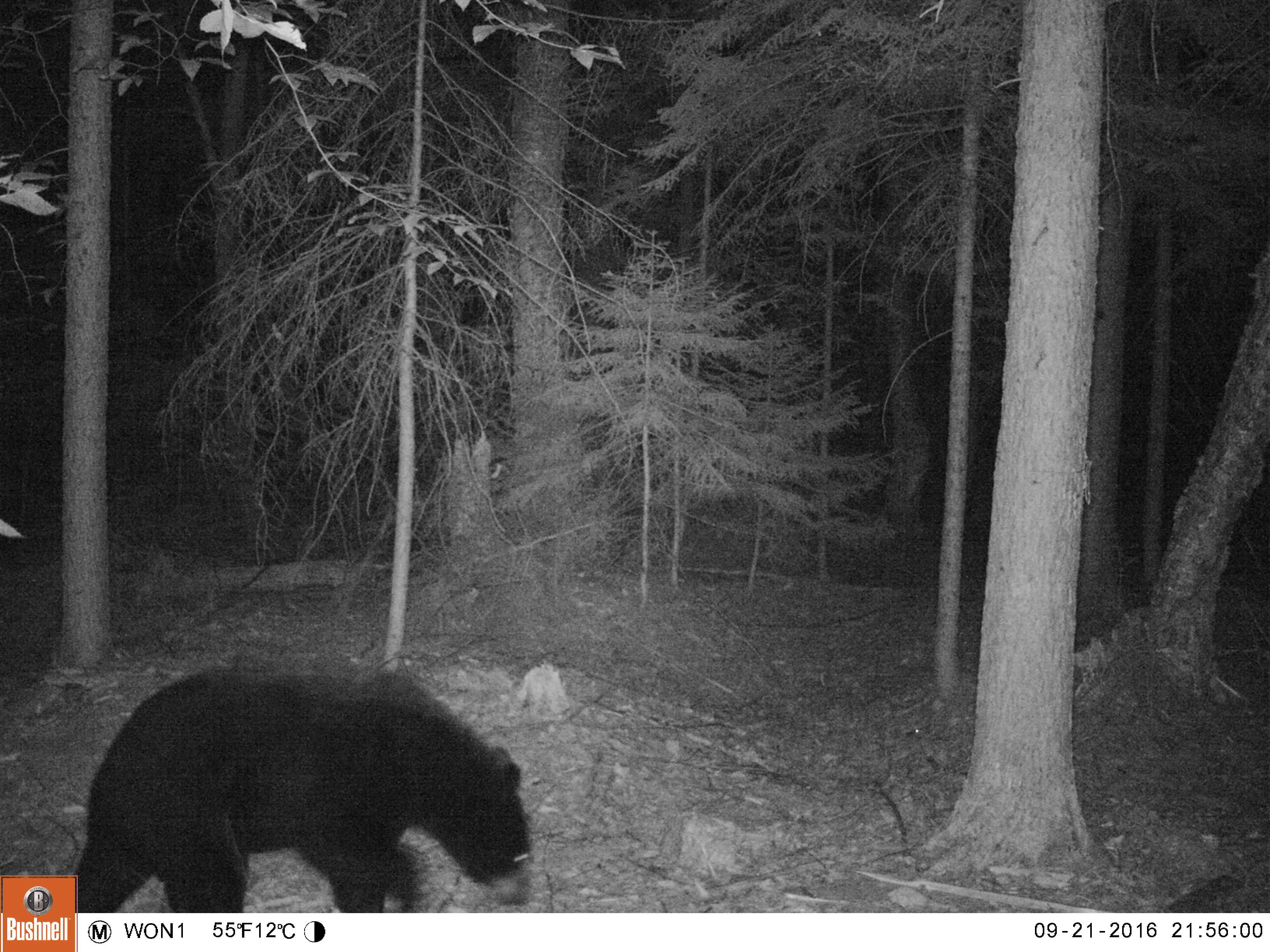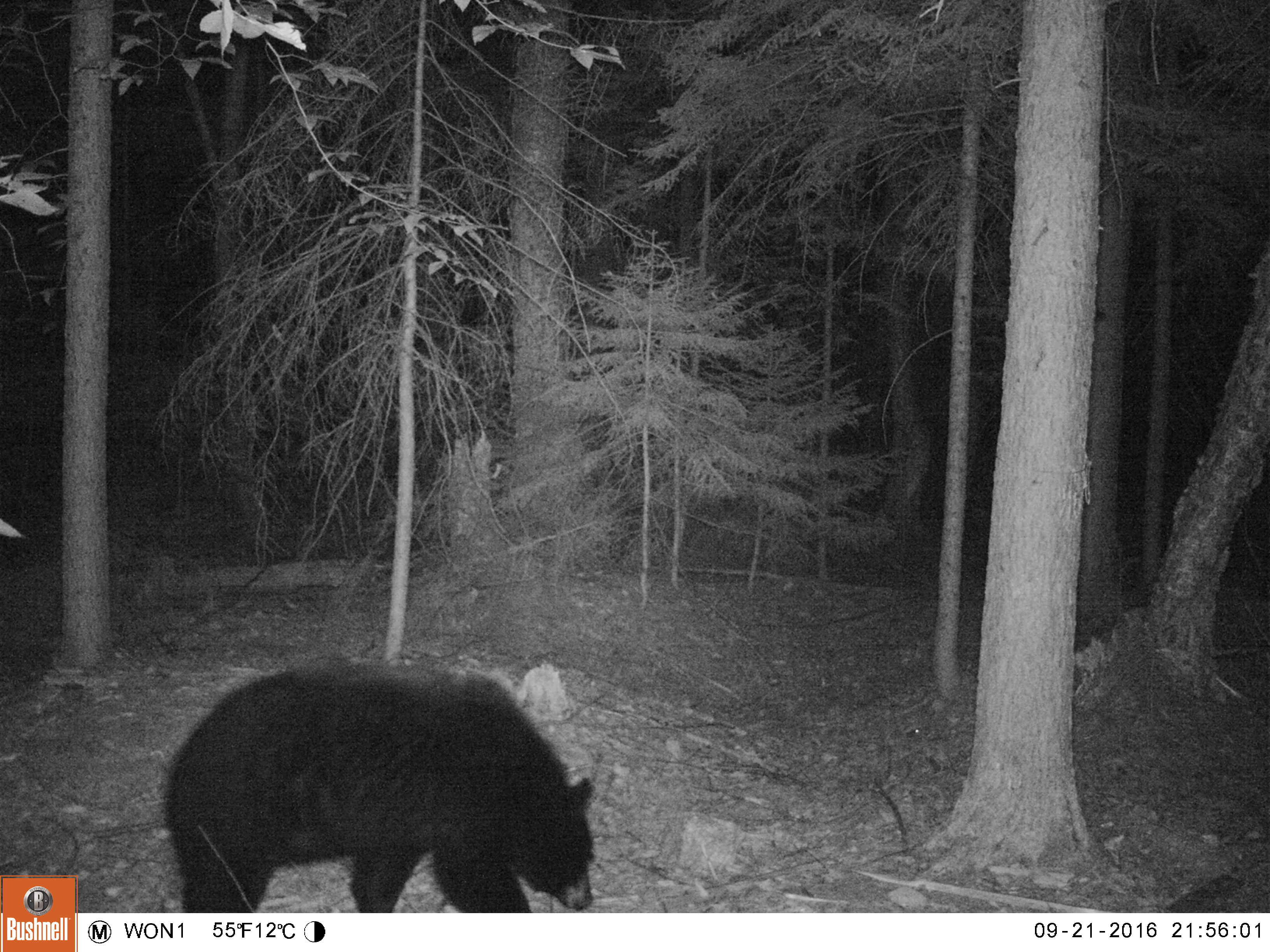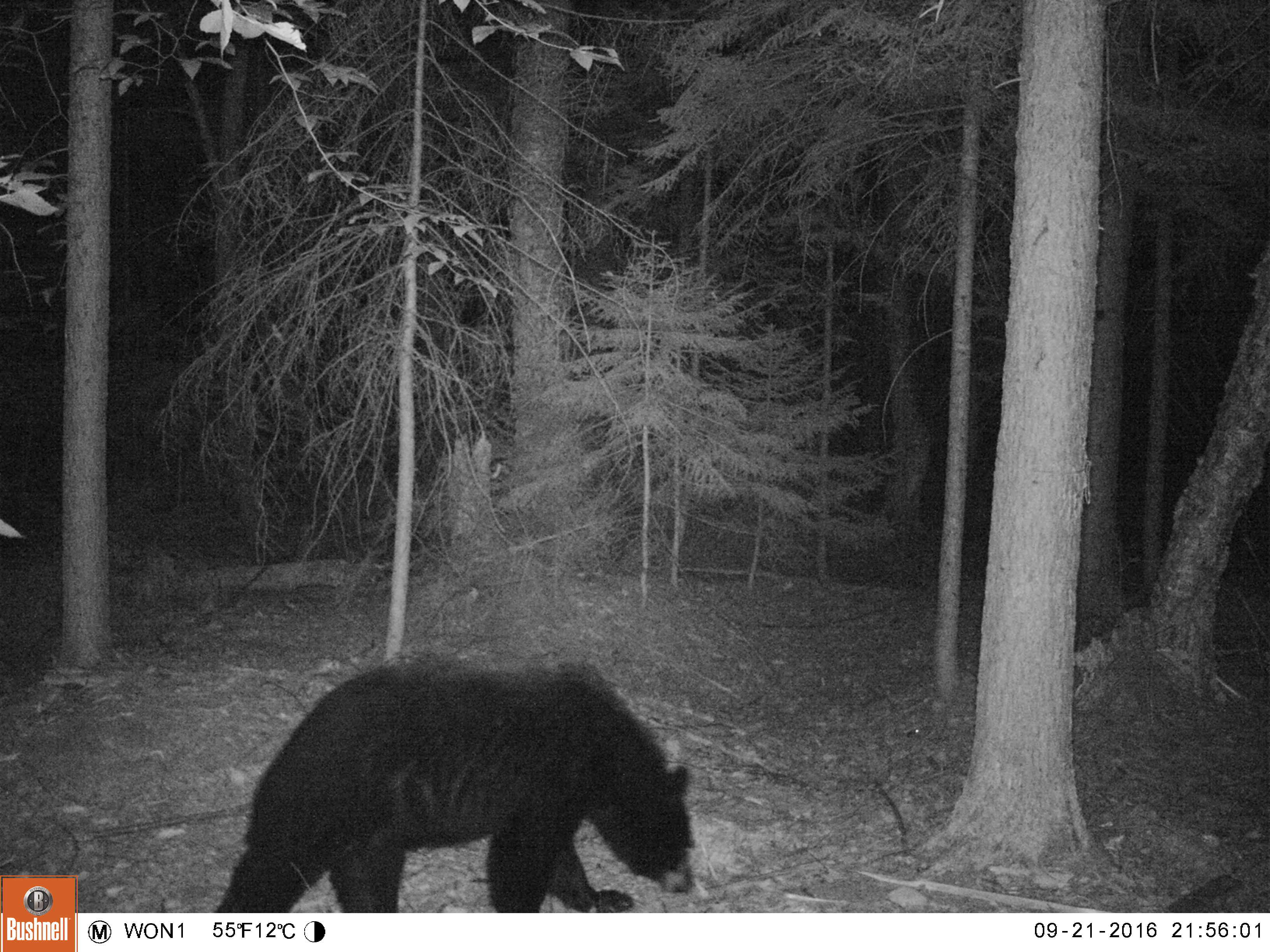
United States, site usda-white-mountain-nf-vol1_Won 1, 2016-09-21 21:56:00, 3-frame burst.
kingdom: Animalia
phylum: Chordata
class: Mammalia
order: Carnivora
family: Ursidae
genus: Ursus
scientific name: Ursus americanus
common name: black bear